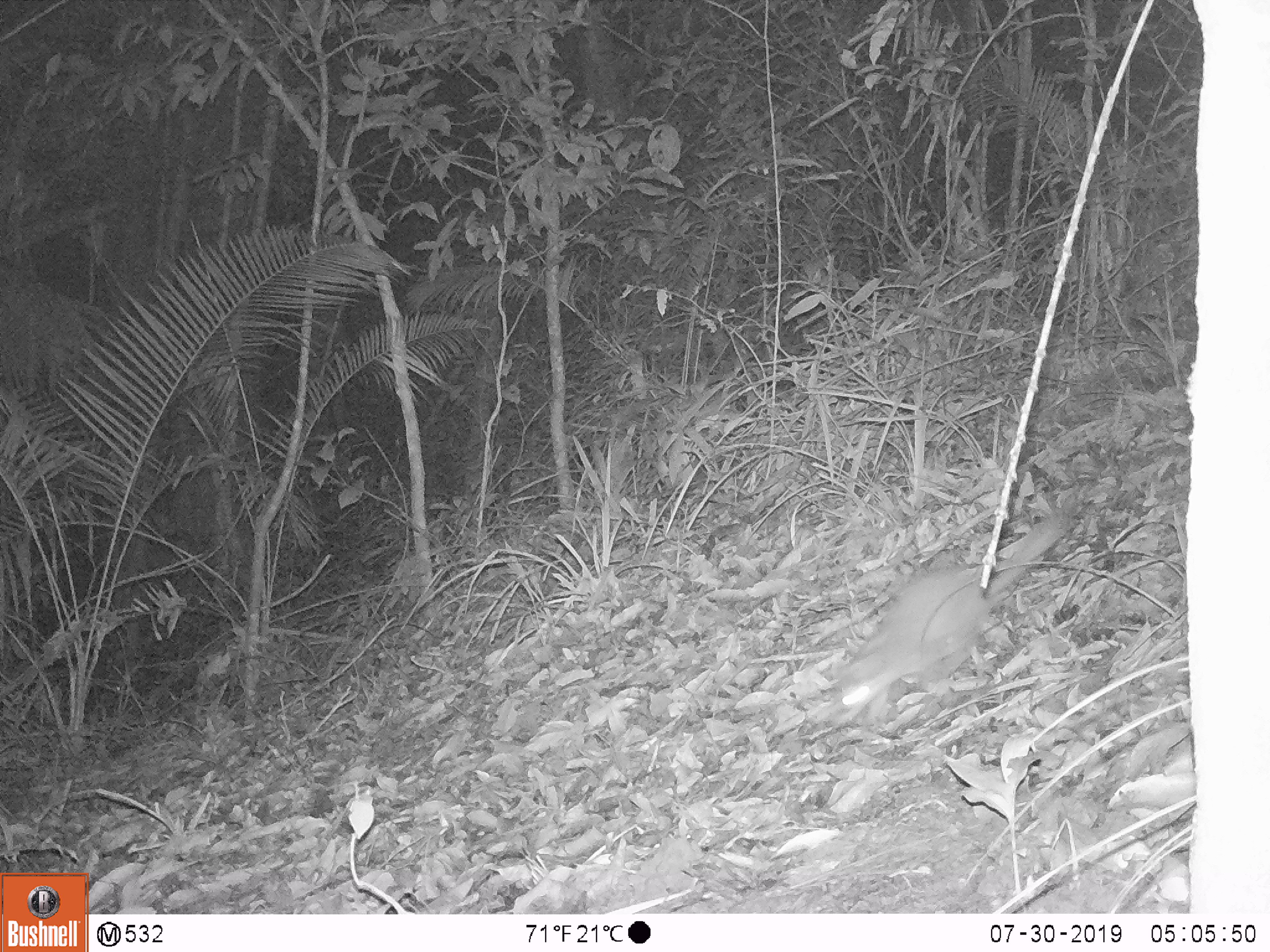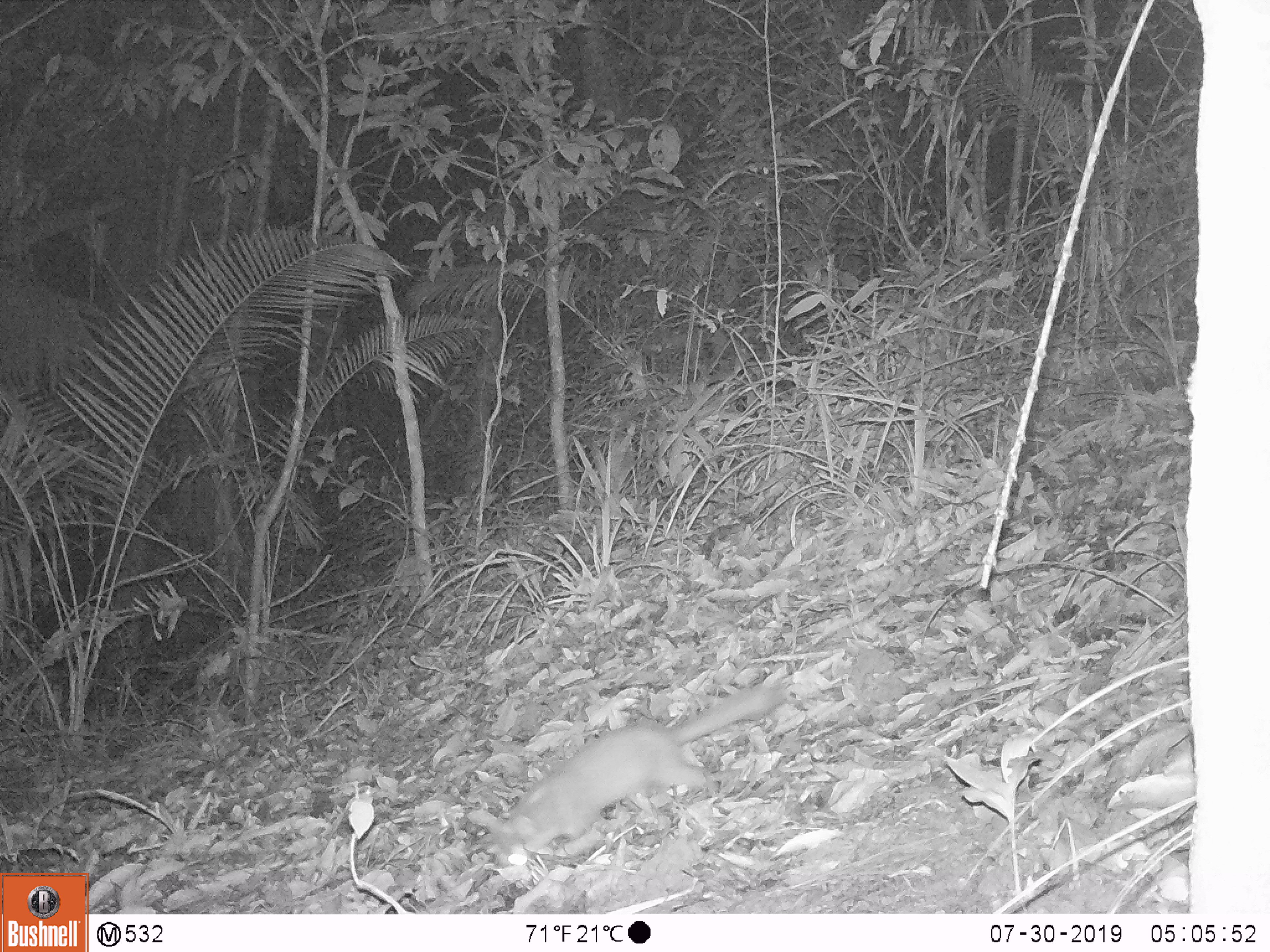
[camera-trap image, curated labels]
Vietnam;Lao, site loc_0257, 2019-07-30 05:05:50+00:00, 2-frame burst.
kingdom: Animalia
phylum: Chordata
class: Mammalia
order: Carnivora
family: Mustelidae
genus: Melogale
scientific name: Melogale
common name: ferret badger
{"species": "ferret badger (Melogale)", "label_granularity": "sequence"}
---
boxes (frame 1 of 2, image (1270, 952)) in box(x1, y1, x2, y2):
ferret badger: box(823, 501, 1082, 734)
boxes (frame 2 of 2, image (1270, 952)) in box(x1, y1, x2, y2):
ferret badger: box(466, 673, 792, 871)